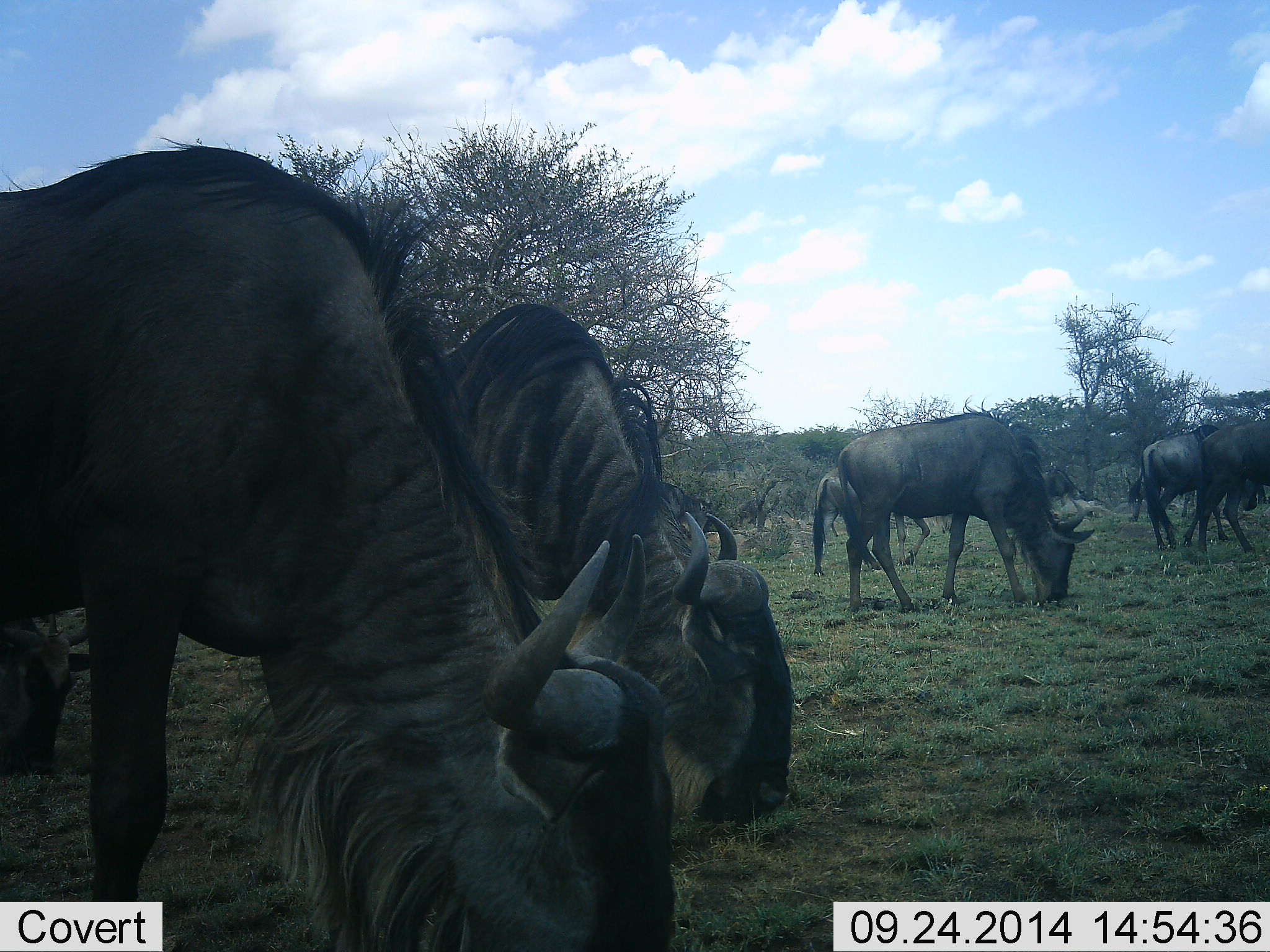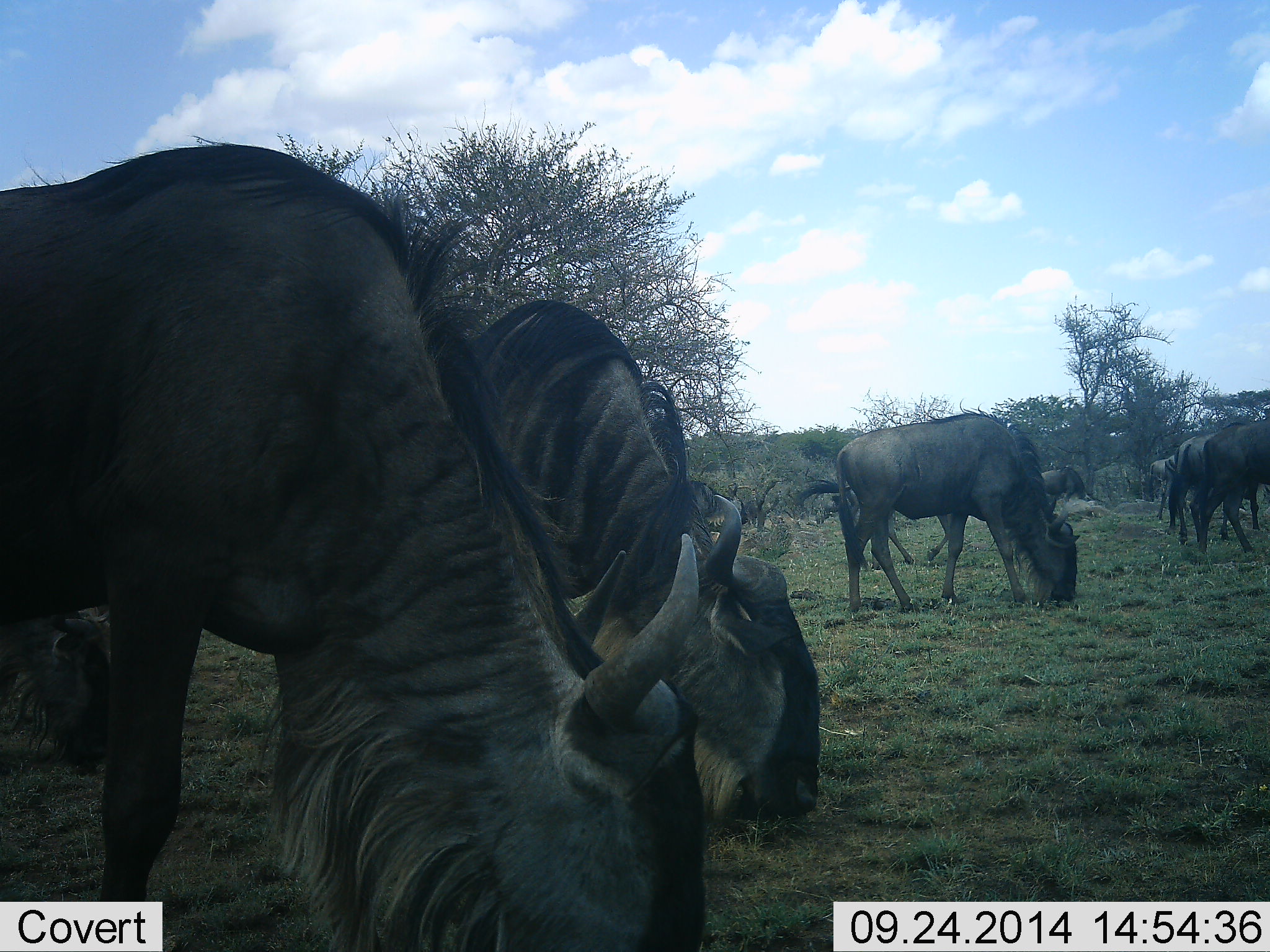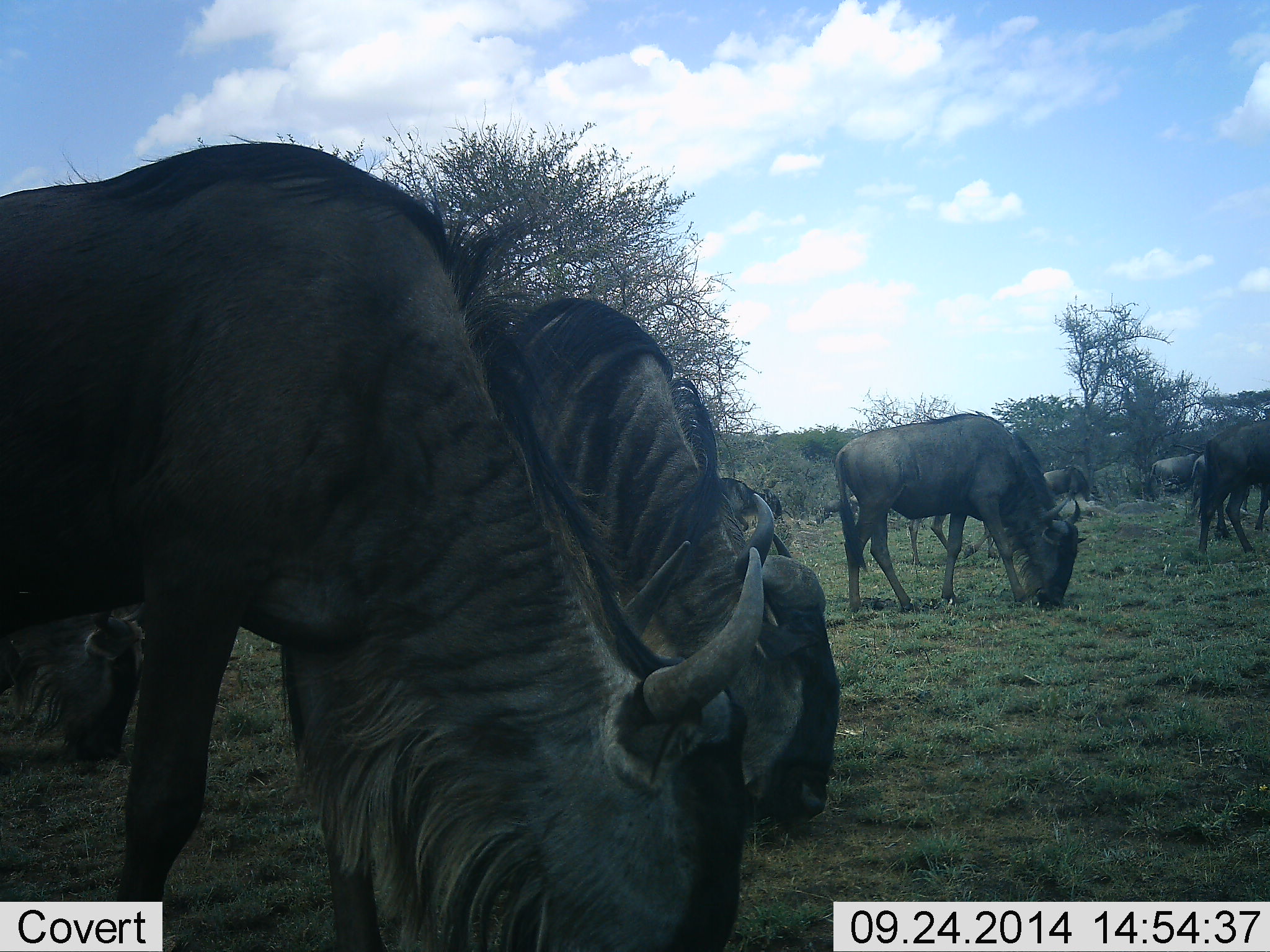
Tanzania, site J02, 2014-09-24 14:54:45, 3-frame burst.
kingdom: Animalia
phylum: Chordata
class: Mammalia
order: Artiodactyla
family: Bovidae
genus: Connochaetes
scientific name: Connochaetes taurinus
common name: blue wildebeest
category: wildebeest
Wildebeest (blue wildebeest) (Connochaetes taurinus), count 8. Behavior (volunteer vote fractions): standing 30%, resting 0%, moving 20%, interacting 0%. Young present (vote fraction): 0%. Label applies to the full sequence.